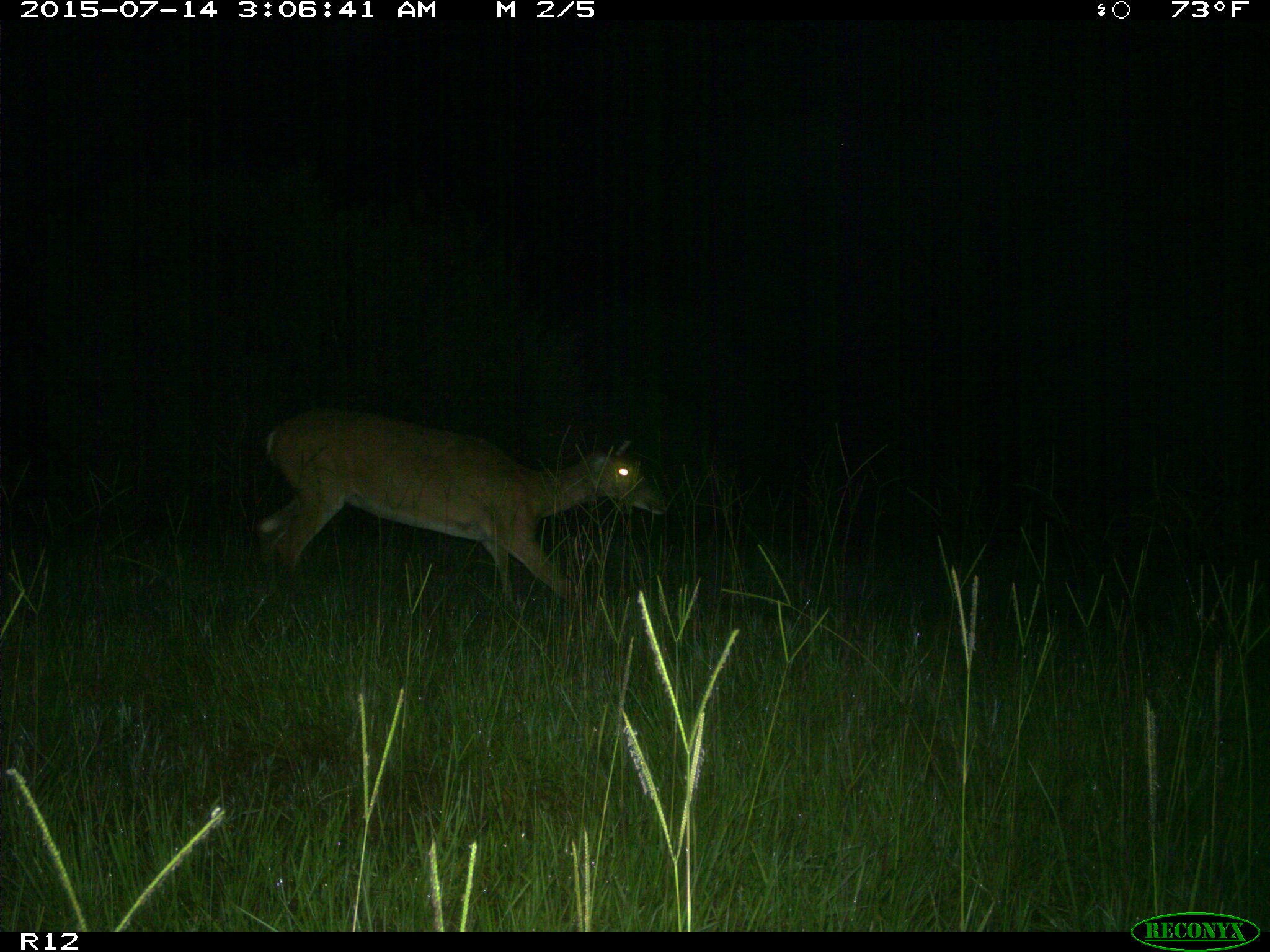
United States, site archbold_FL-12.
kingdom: Animalia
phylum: Chordata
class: Mammalia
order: Artiodactyla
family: Cervidae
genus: Odocoileus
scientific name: Odocoileus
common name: deer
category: unidentified deer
Unidentified deer (deer) (Odocoileus).